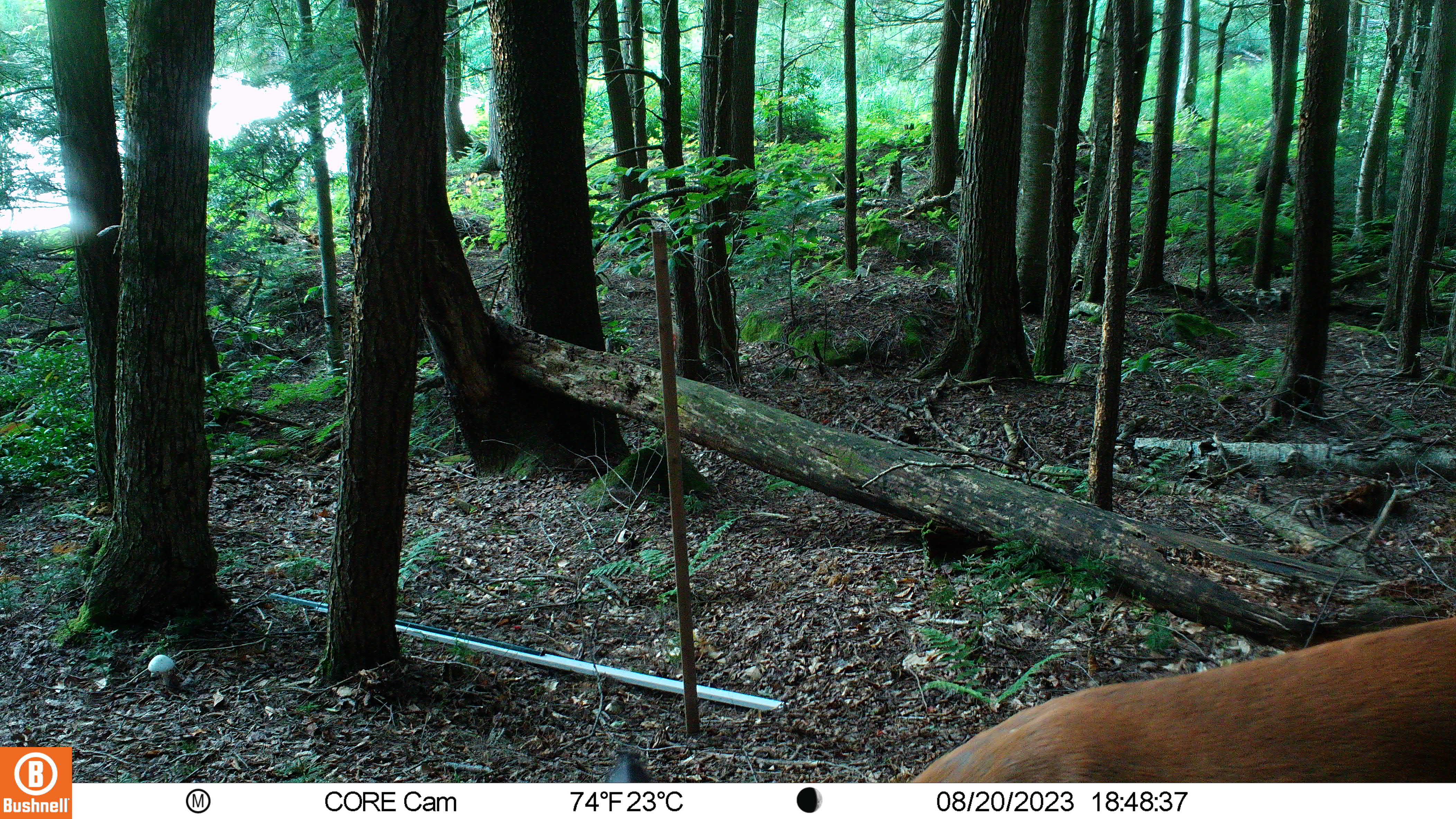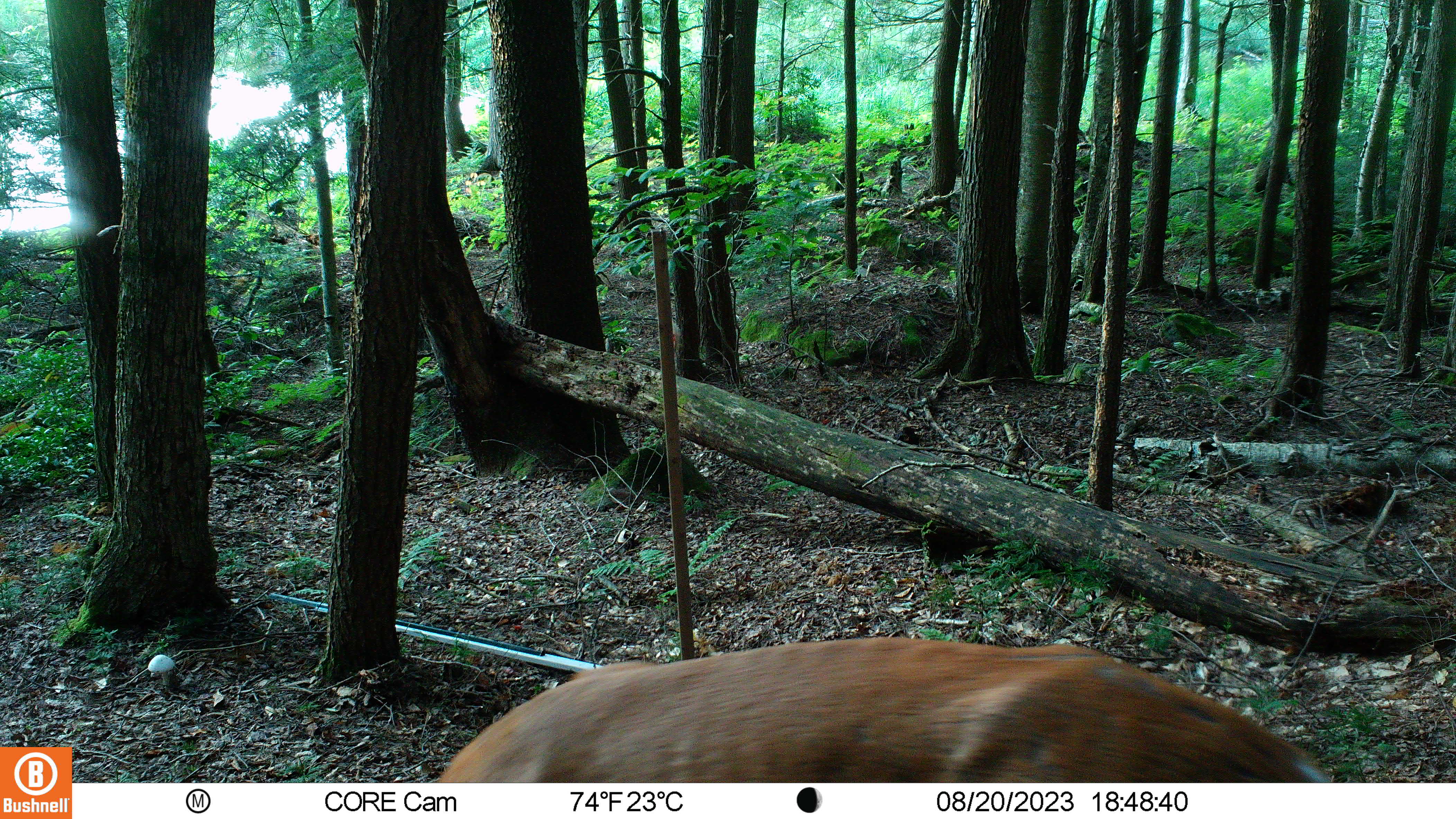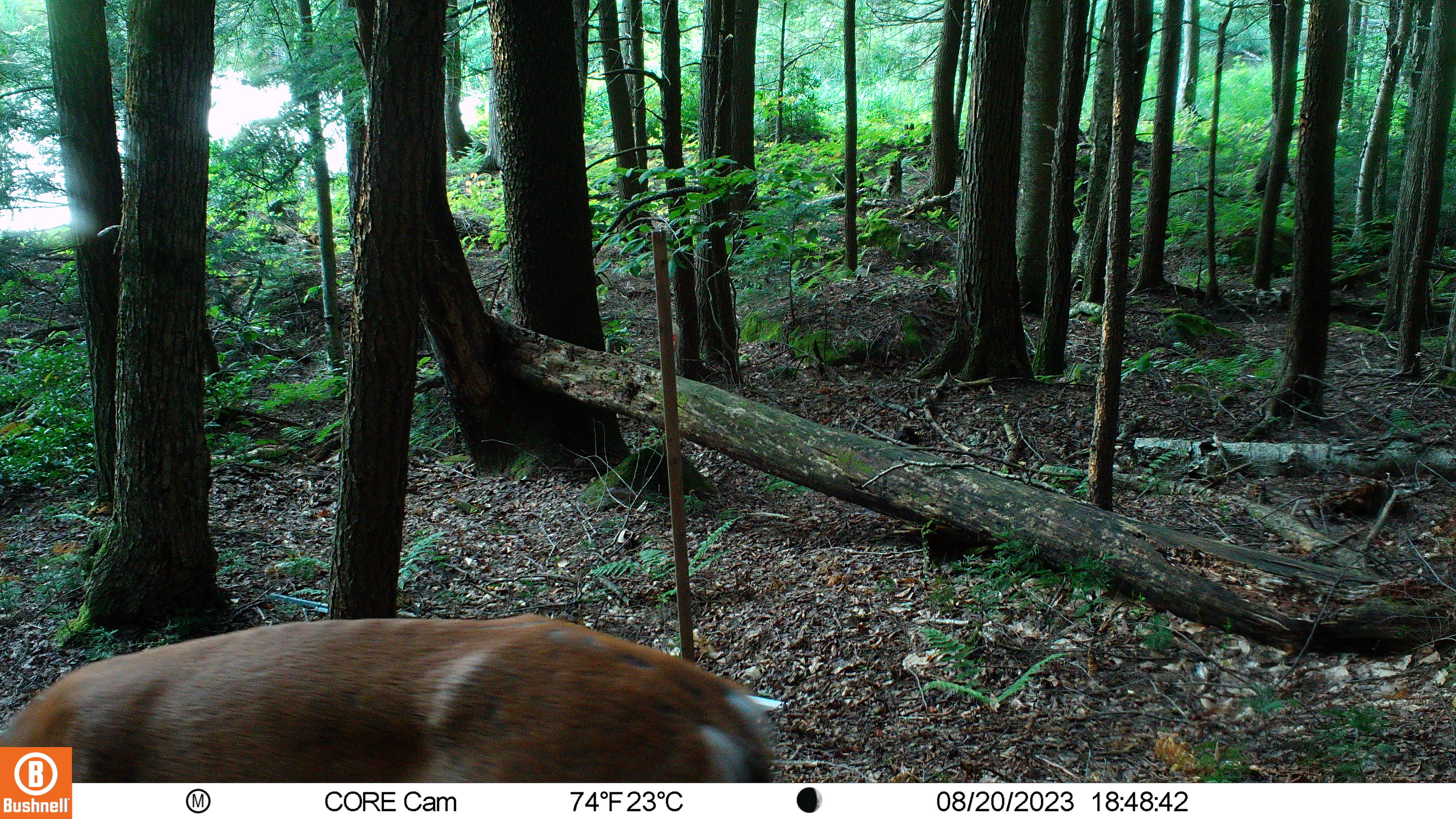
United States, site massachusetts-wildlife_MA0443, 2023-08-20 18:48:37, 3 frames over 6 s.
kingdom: Animalia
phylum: Chordata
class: Mammalia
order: Artiodactyla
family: Cervidae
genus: Odocoileus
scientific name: Odocoileus virginianus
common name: white-tailed deer